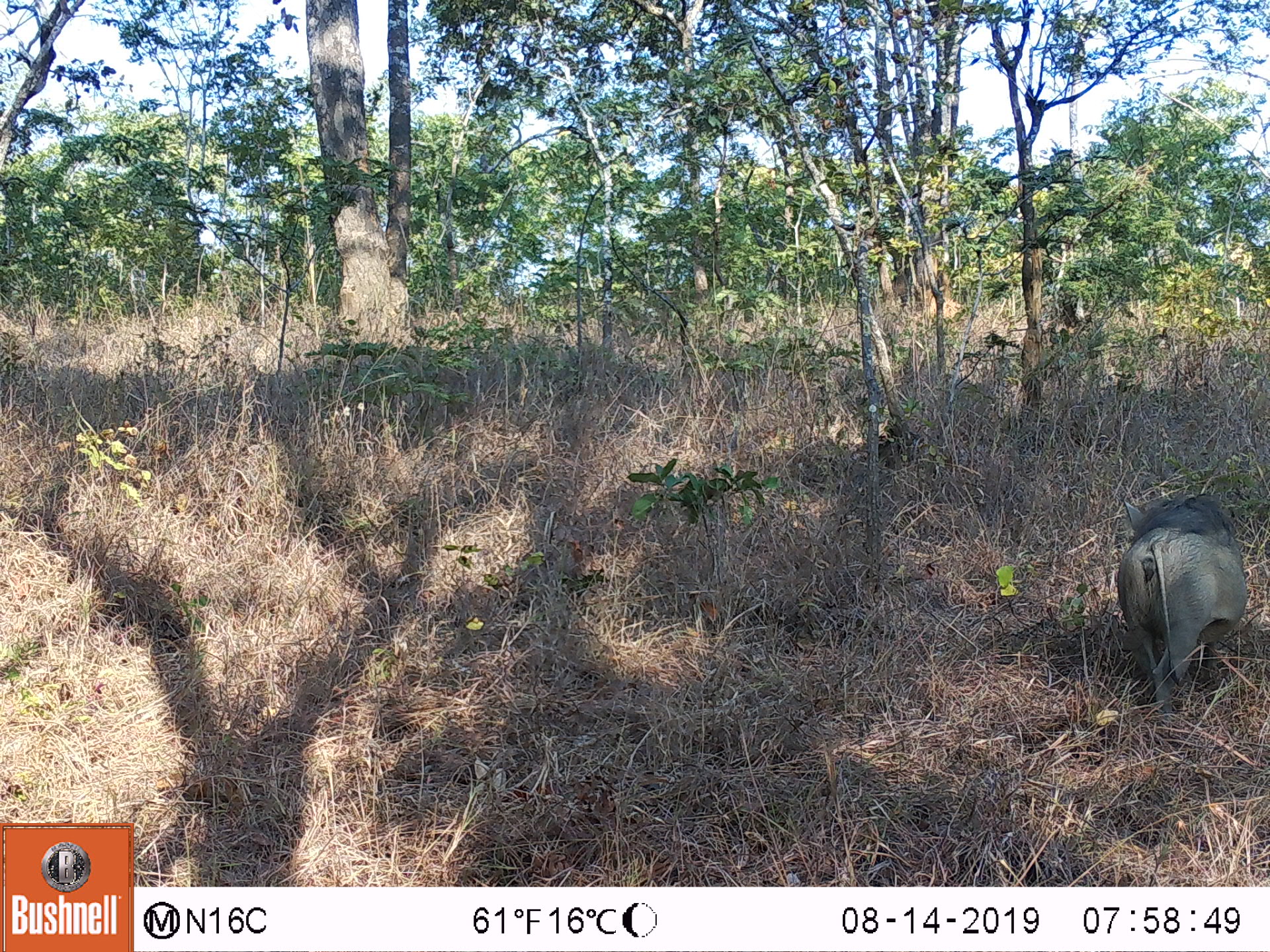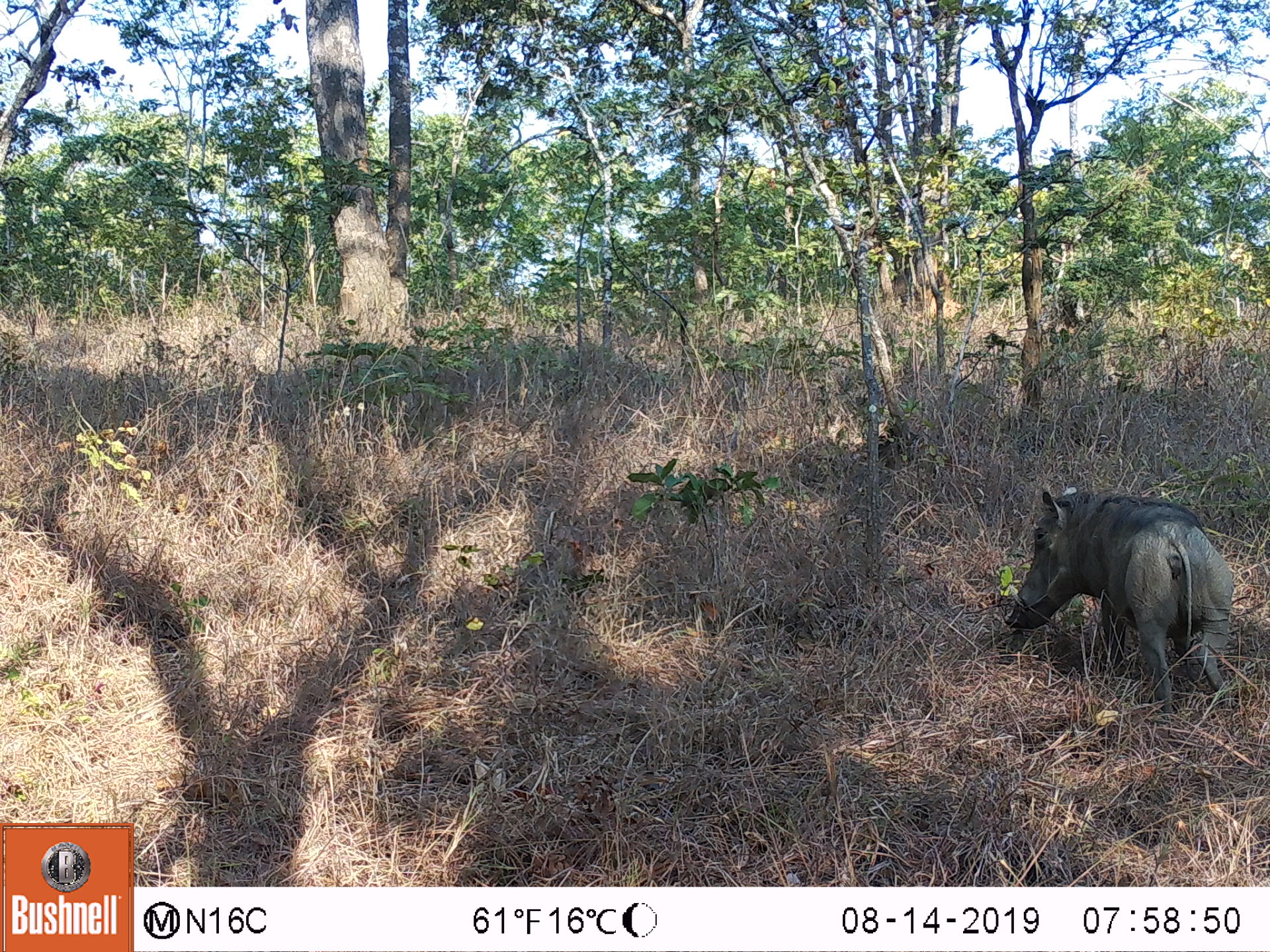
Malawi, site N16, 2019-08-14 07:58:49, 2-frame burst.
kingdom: Animalia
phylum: Chordata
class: Mammalia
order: Artiodactyla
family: Suidae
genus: Phacochoerus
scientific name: Phacochoerus africanus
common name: common warthog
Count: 1.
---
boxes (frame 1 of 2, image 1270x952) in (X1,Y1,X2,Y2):
common warthog: (1113,486,1249,713)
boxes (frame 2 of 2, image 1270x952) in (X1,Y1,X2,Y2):
common warthog: (1003,483,1236,718)